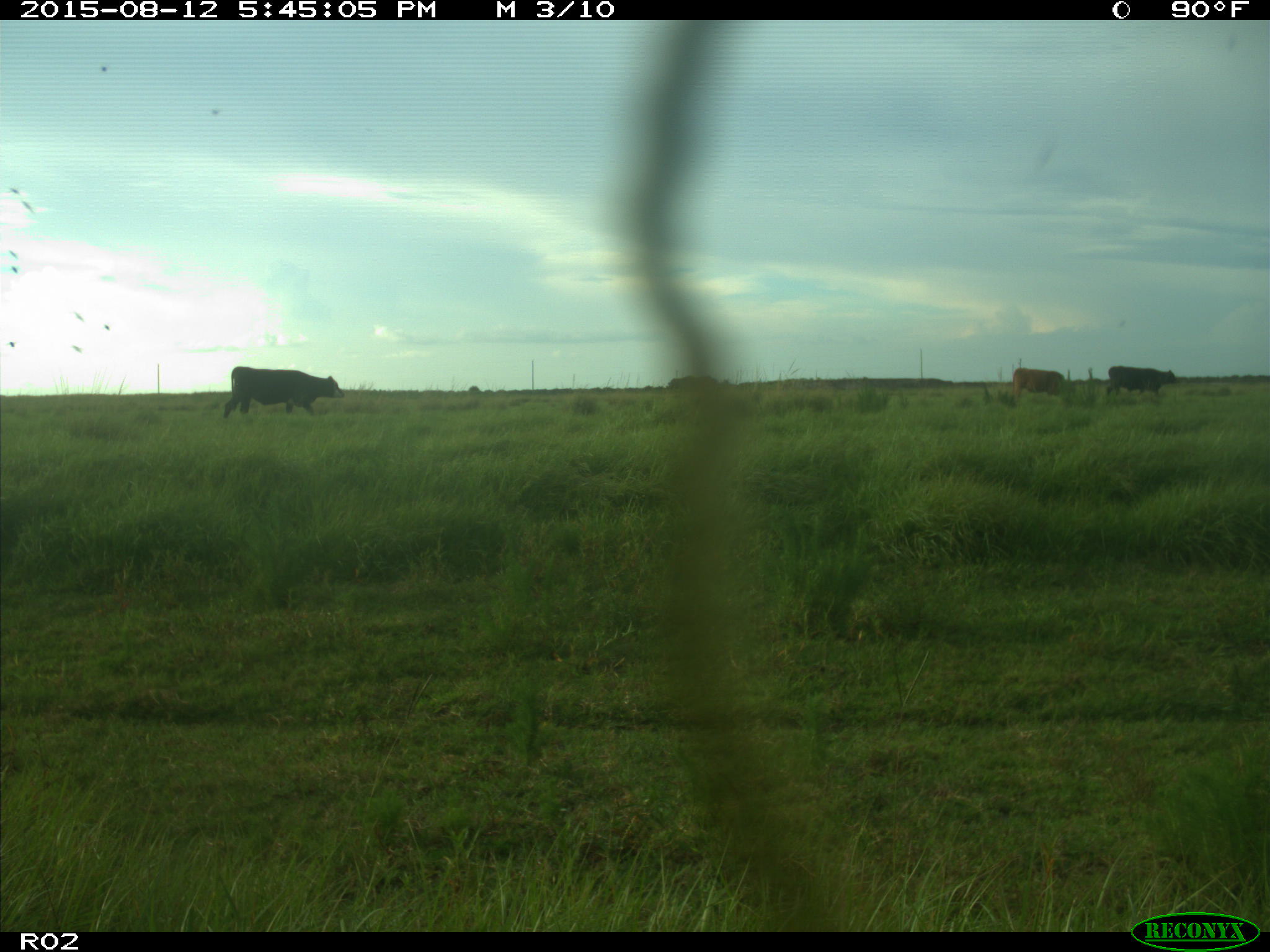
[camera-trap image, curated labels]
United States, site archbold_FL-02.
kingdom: Animalia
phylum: Chordata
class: Mammalia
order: Artiodactyla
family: Bovidae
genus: Bos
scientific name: Bos taurus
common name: domestic cow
Bos taurus (domestic cow).